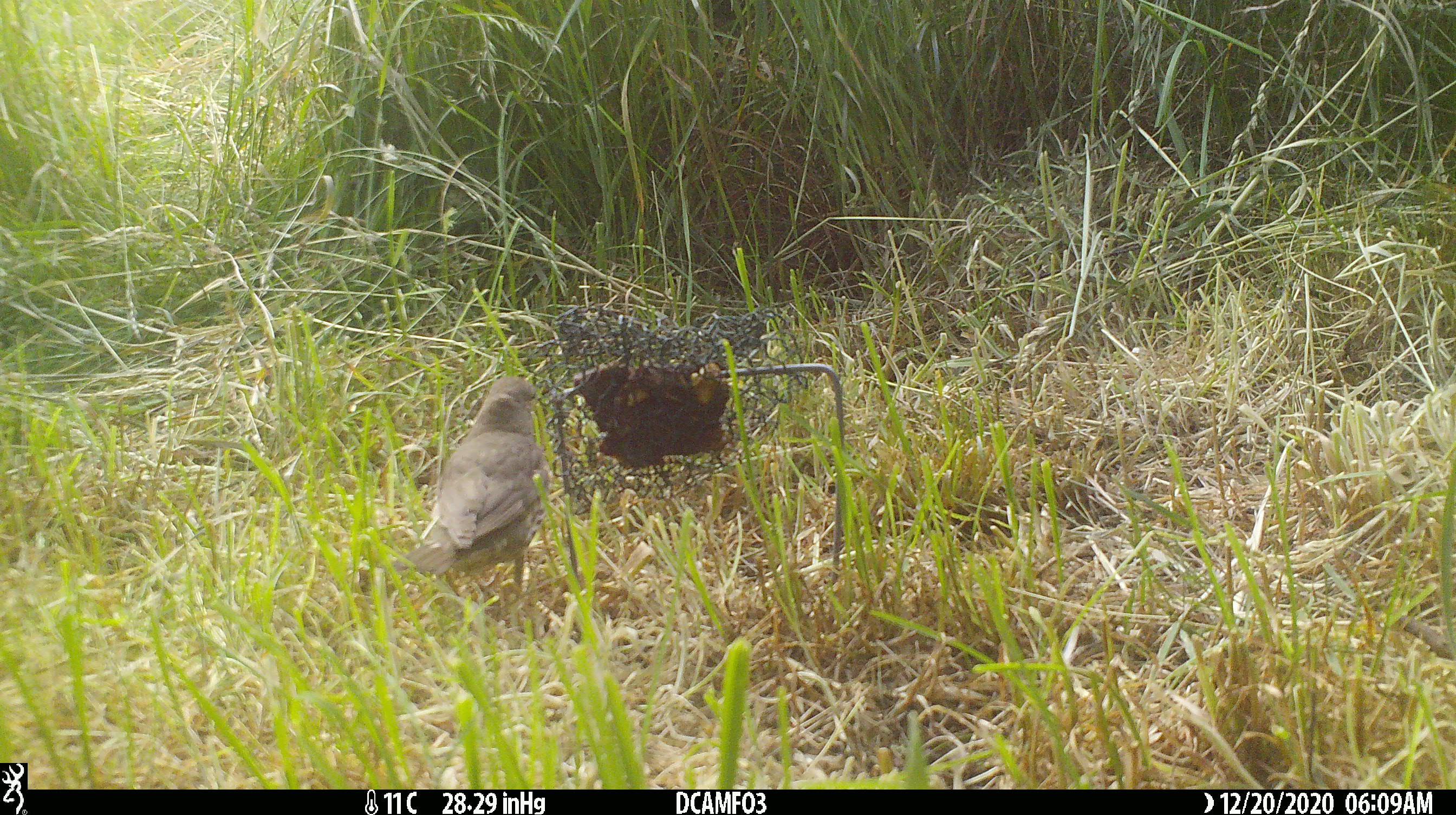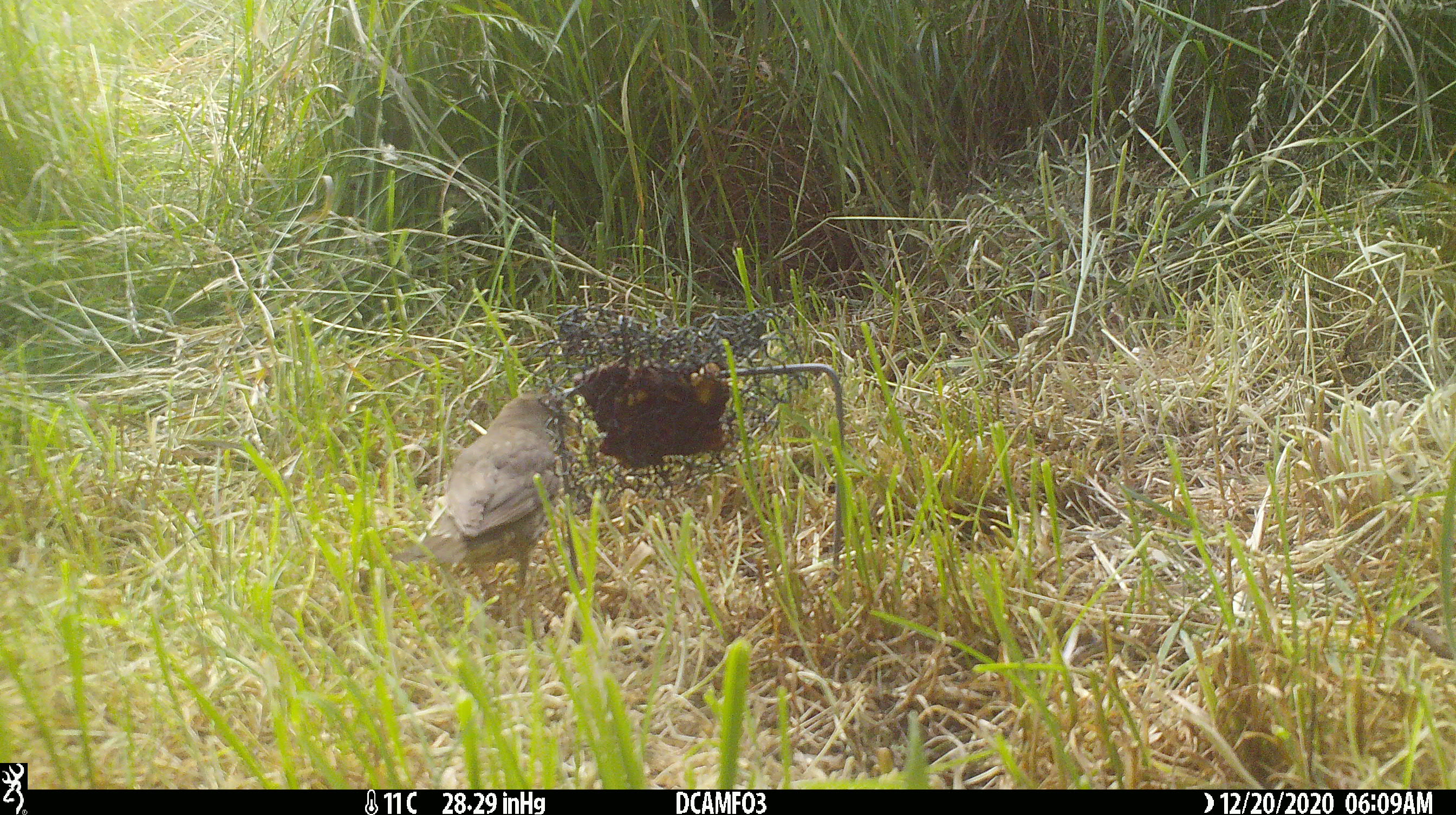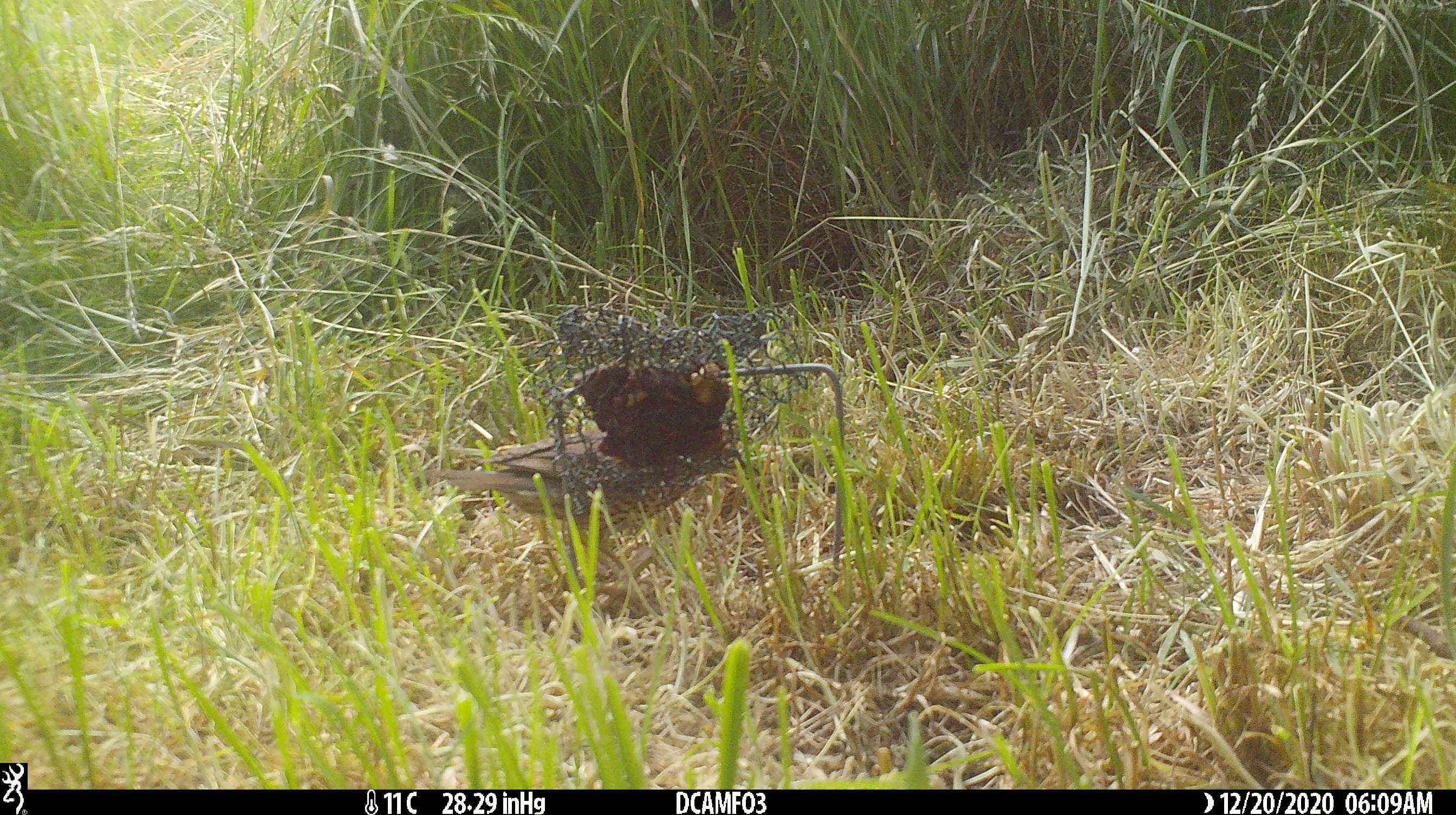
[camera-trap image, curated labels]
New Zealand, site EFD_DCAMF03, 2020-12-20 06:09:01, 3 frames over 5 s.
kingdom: Animalia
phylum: Chordata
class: Aves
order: Passeriformes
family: Turdidae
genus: Turdus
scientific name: Turdus philomelos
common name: song thrush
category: thrush